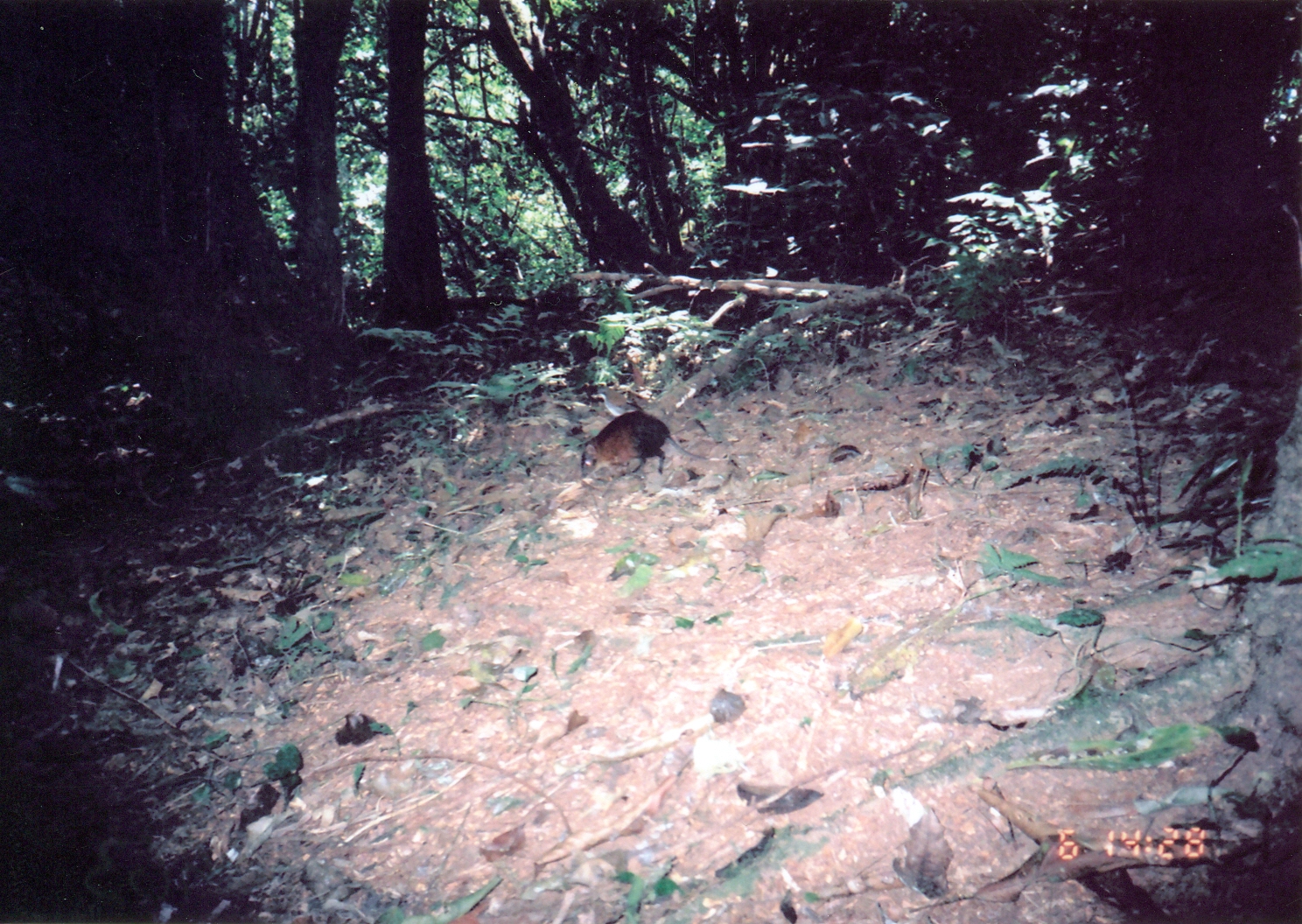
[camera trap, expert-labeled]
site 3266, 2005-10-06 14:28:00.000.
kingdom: Animalia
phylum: Chordata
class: Mammalia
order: Macroscelidea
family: Macroscelididae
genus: Rhynchocyon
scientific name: Rhynchocyon udzungwensis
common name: grey-faced sengi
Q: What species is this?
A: Rhynchocyon udzungwensis (grey-faced sengi).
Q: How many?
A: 1.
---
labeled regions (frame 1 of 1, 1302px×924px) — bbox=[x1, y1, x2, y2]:
rhynchocyon udzungwensis: bbox=[580, 409, 707, 482]